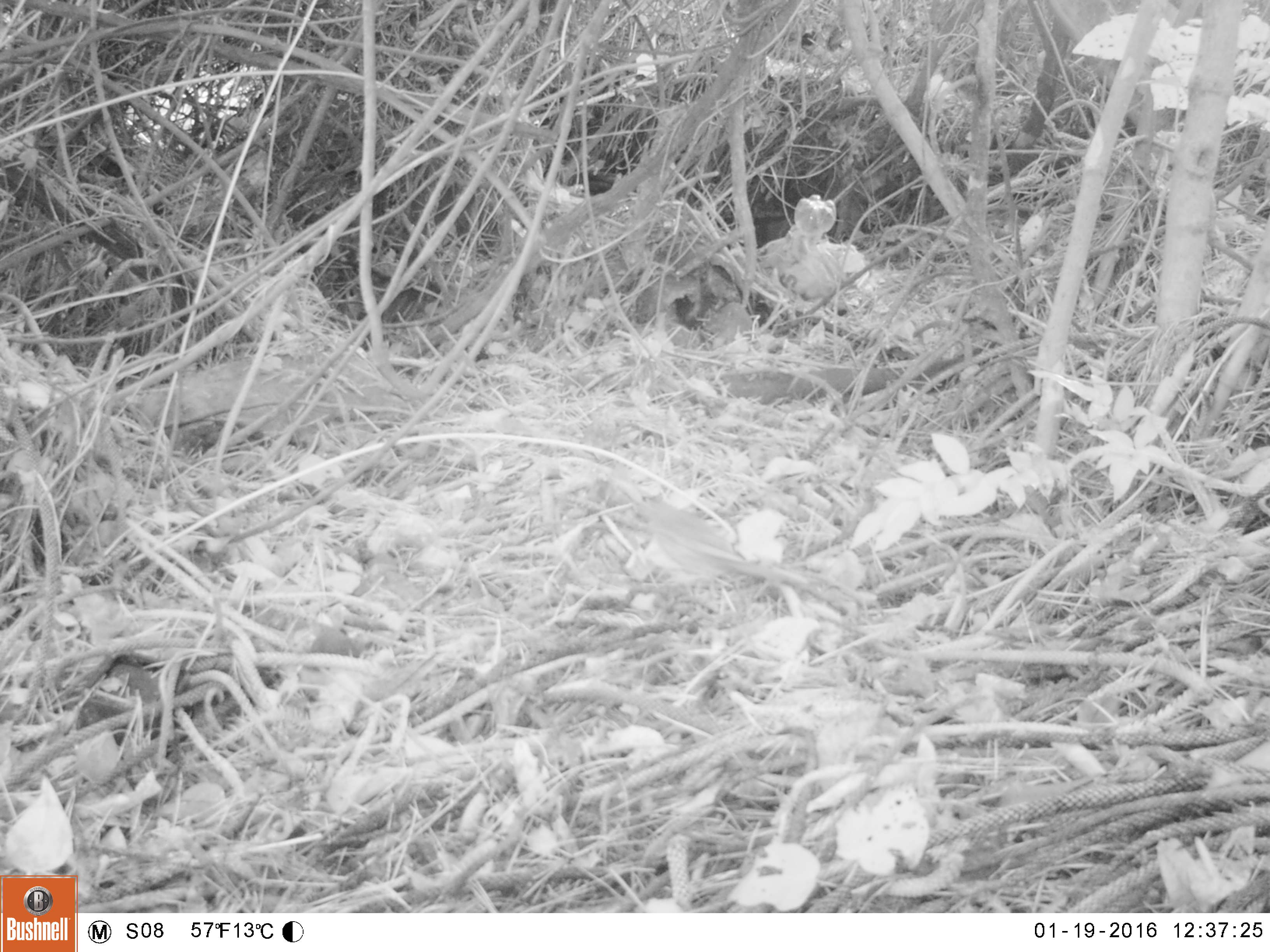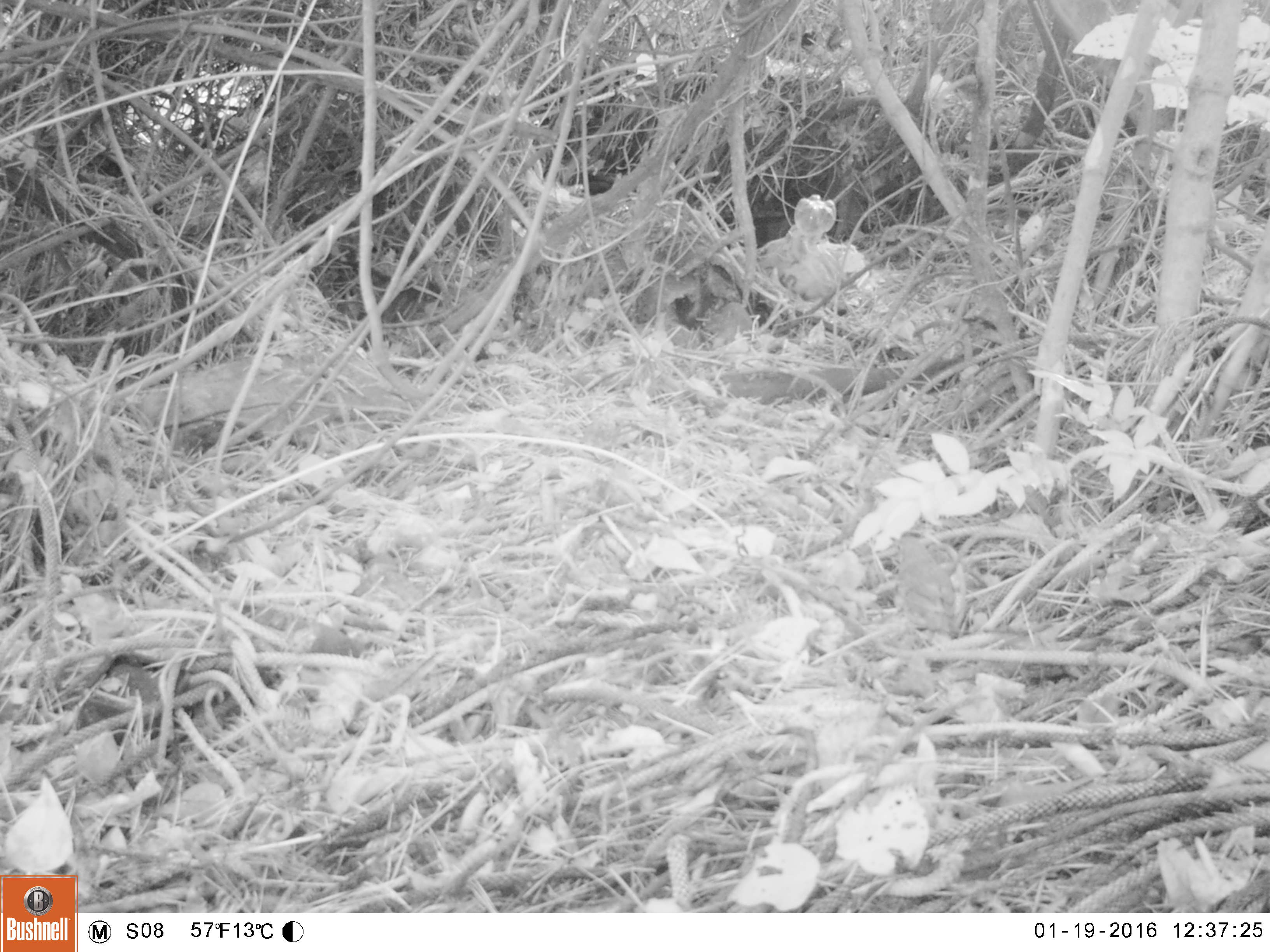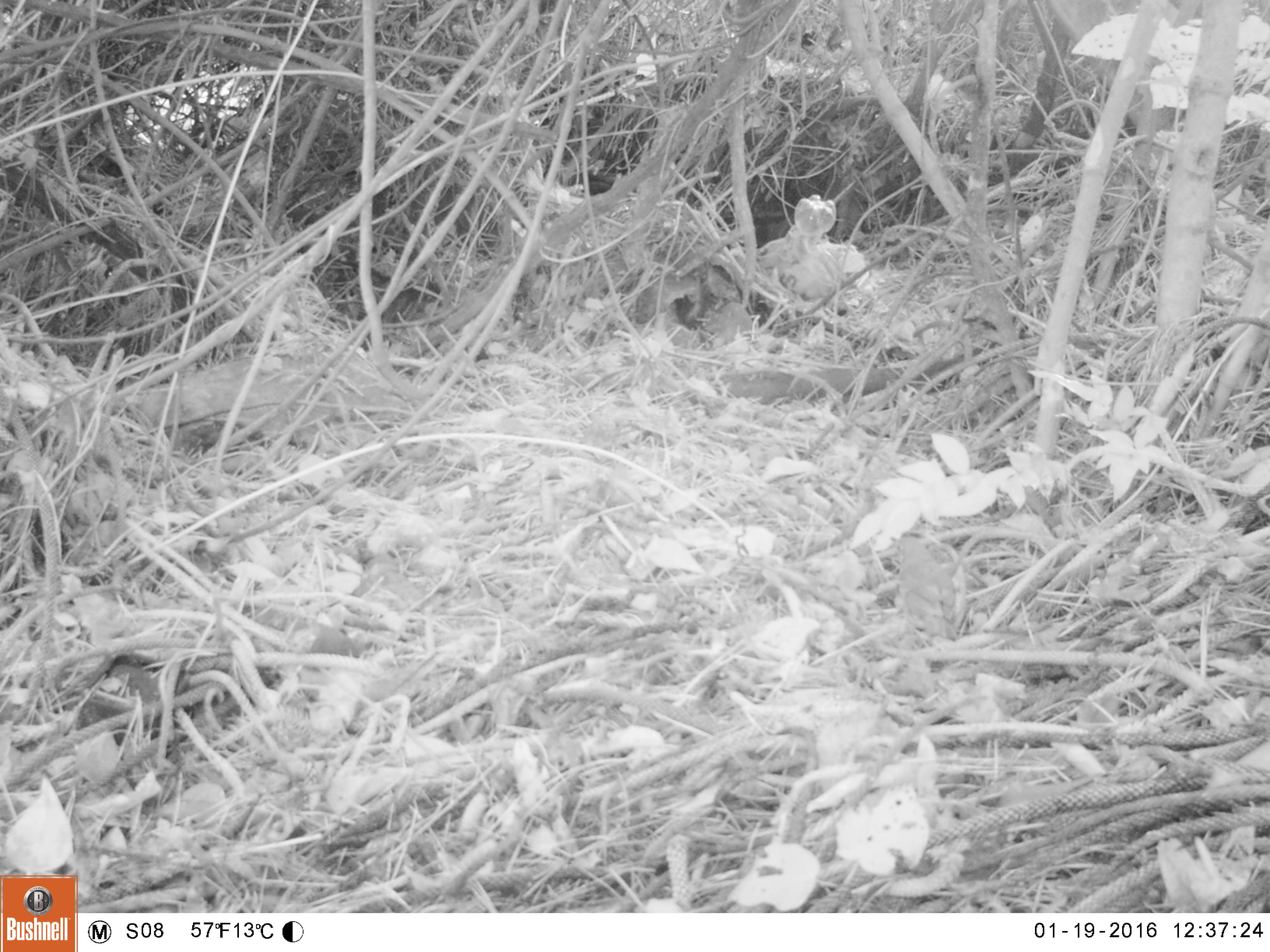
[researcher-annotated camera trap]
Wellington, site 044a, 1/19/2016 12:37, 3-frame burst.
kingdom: Animalia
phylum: Chordata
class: Aves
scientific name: Aves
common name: bird